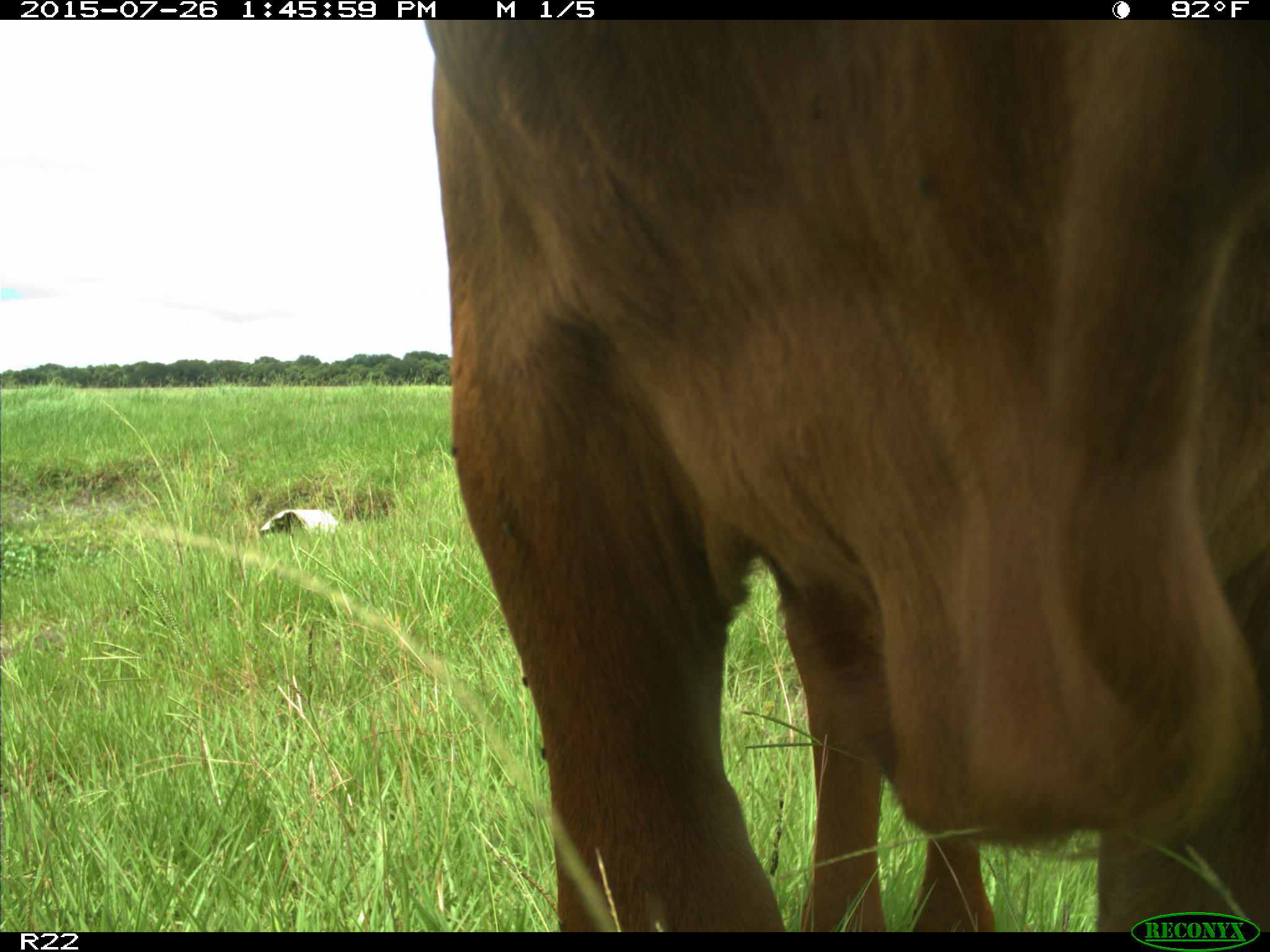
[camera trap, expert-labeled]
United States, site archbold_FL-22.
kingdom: Animalia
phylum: Chordata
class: Mammalia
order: Artiodactyla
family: Bovidae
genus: Bos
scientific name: Bos taurus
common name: domestic cow